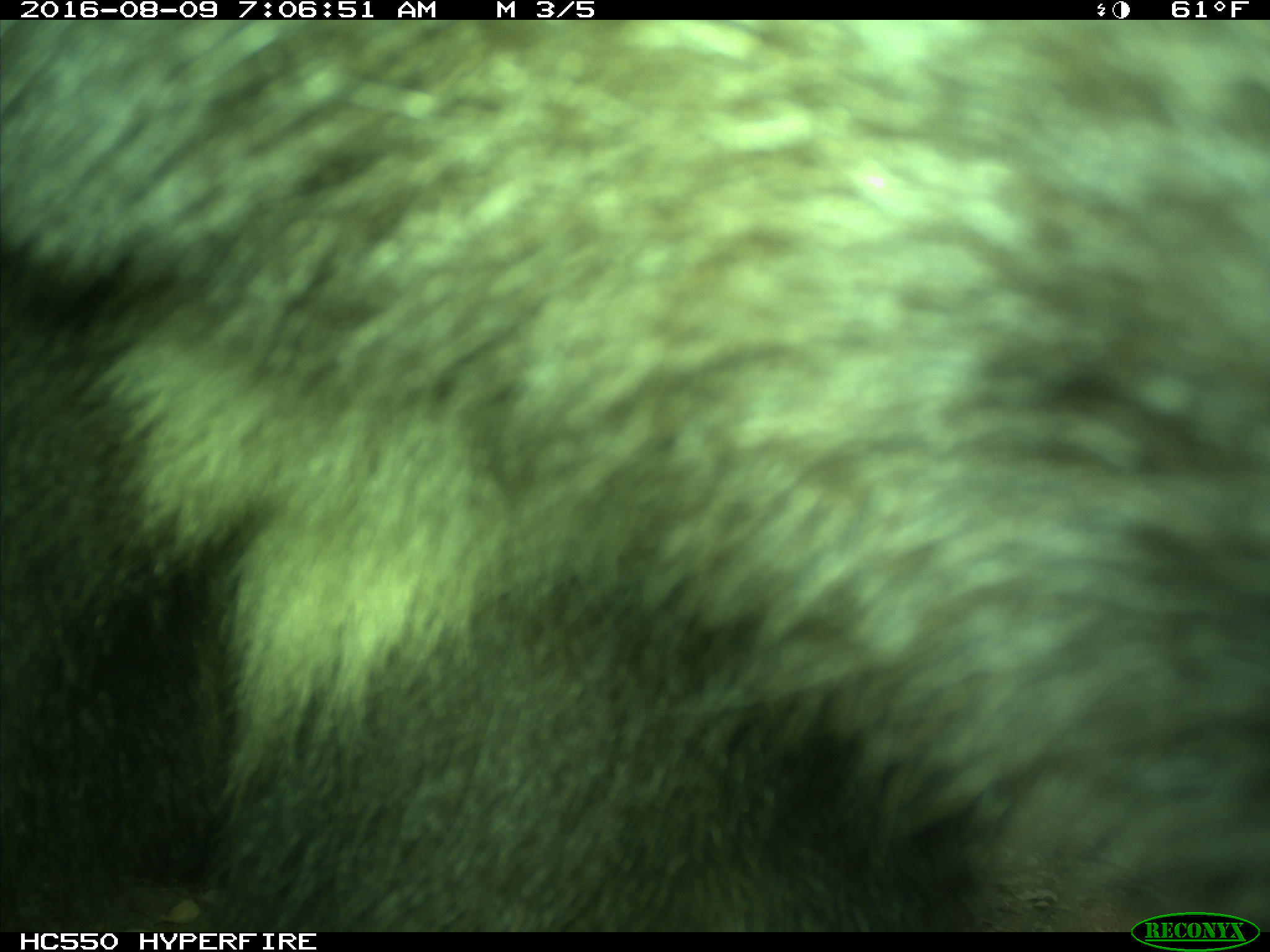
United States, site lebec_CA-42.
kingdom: Animalia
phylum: Chordata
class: Mammalia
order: Carnivora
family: Ursidae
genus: Ursus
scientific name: Ursus americanus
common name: american black bear